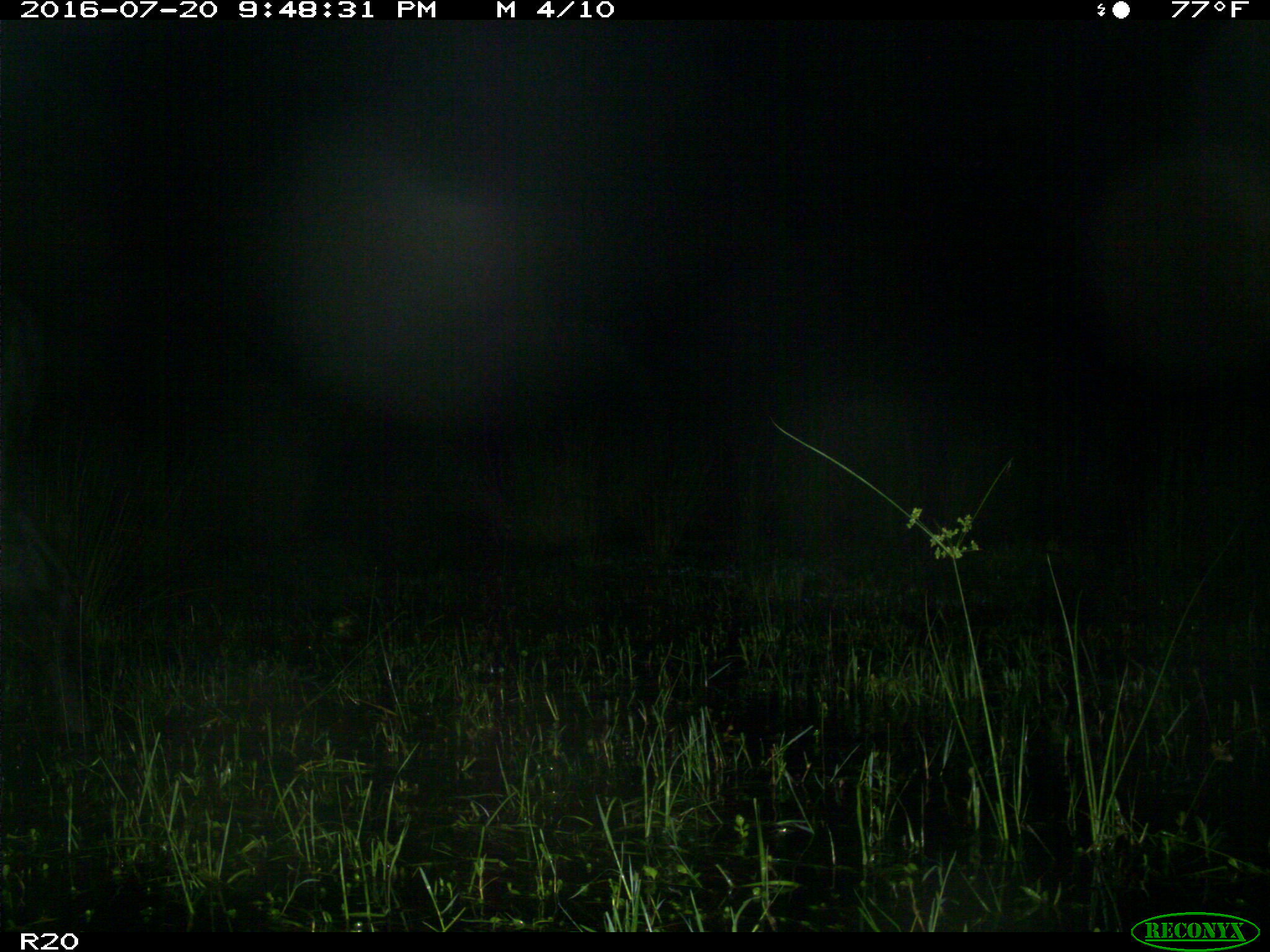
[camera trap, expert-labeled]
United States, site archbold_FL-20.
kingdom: Animalia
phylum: Chordata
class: Mammalia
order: Artiodactyla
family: Bovidae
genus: Bos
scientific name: Bos taurus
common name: domestic cow